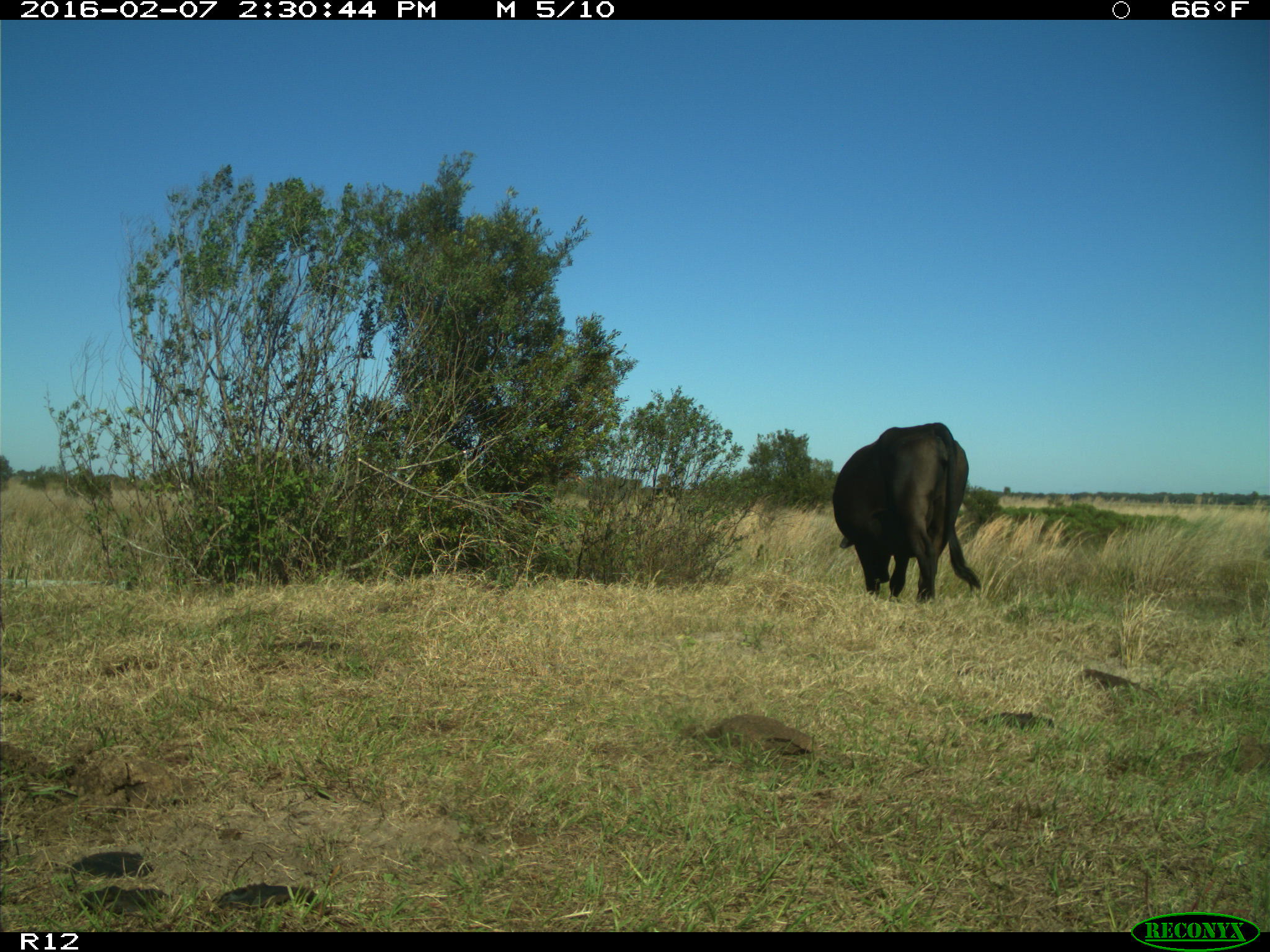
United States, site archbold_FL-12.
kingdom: Animalia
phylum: Chordata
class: Mammalia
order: Artiodactyla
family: Bovidae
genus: Bos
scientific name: Bos taurus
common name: domestic cow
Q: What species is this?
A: Bos taurus (domestic cow).